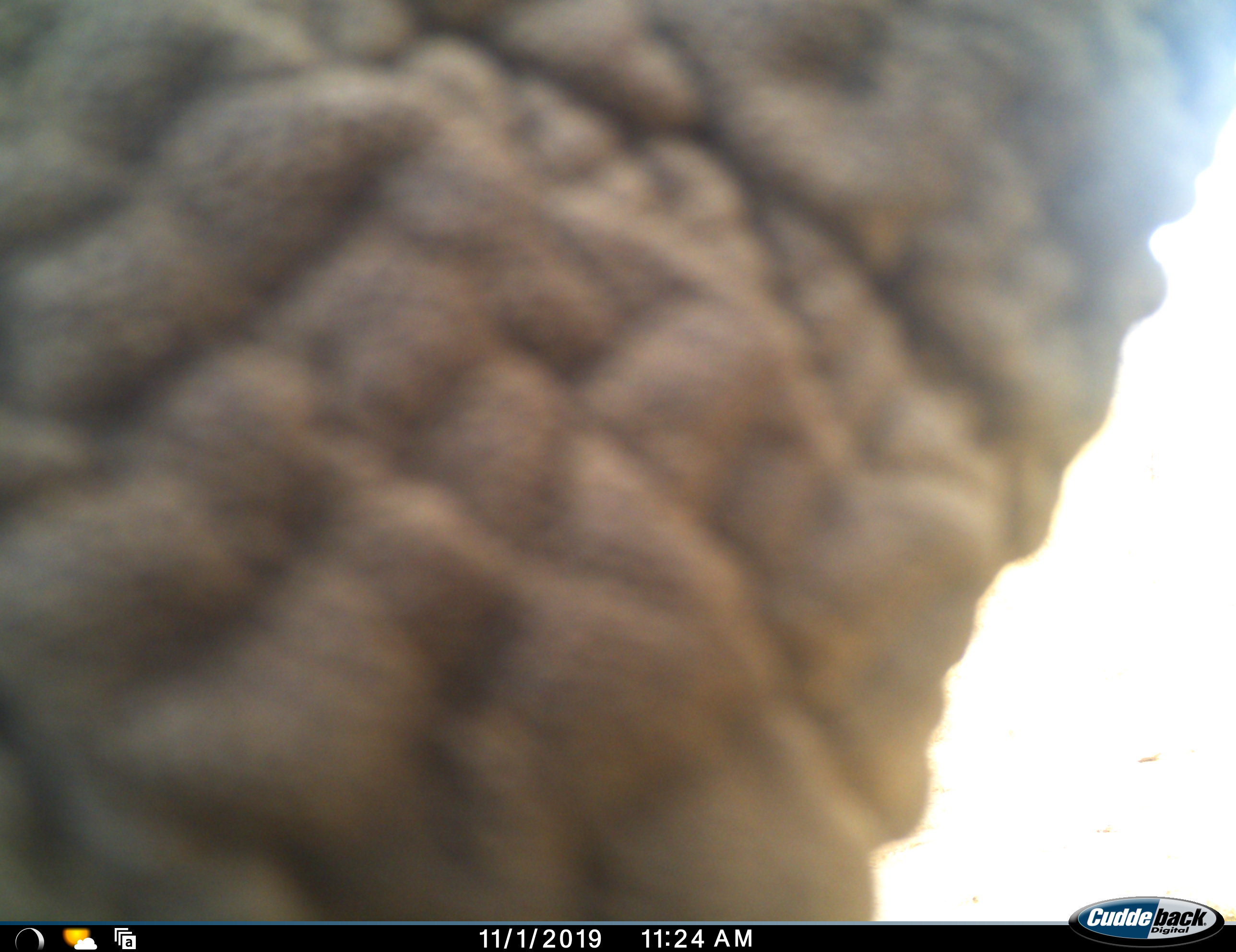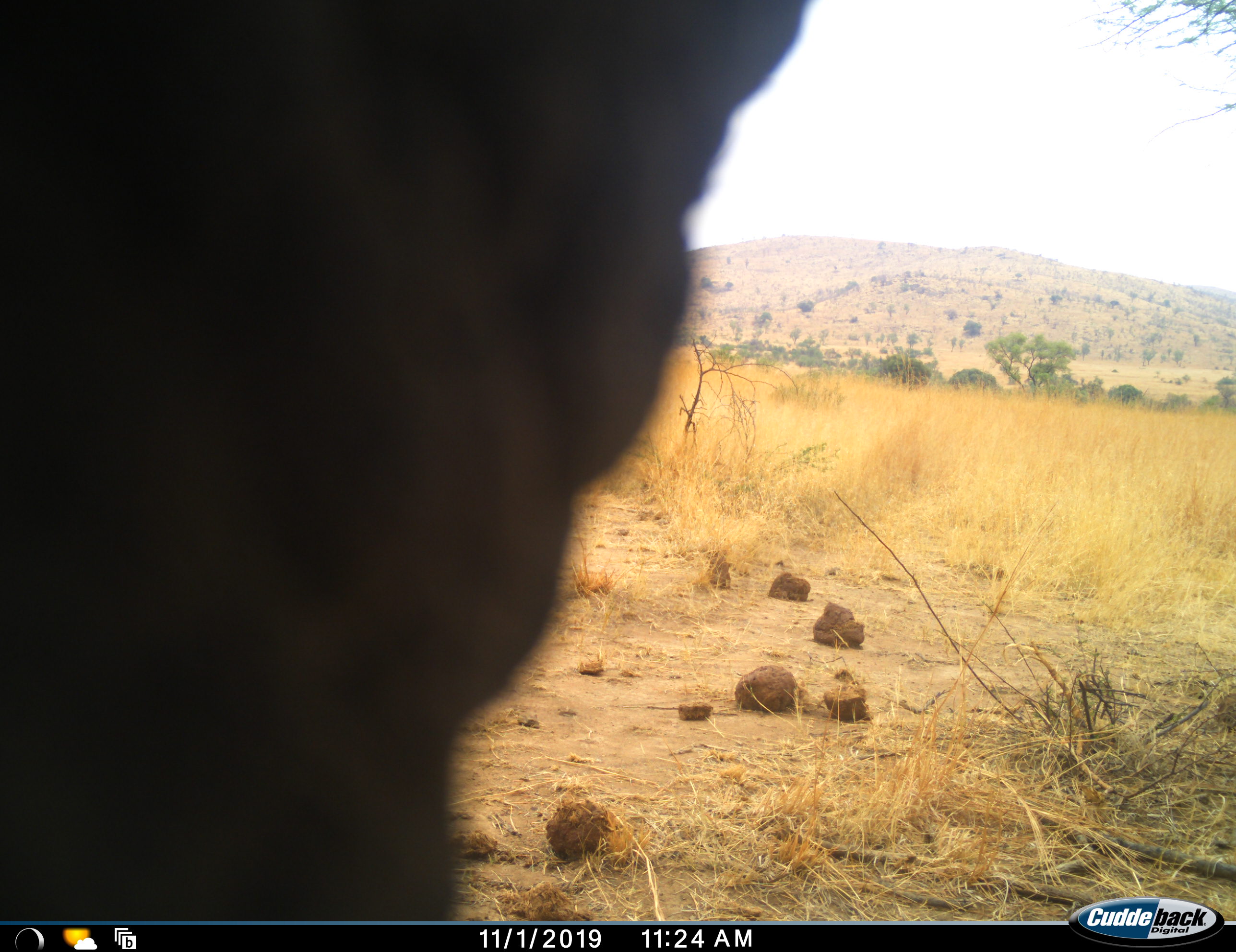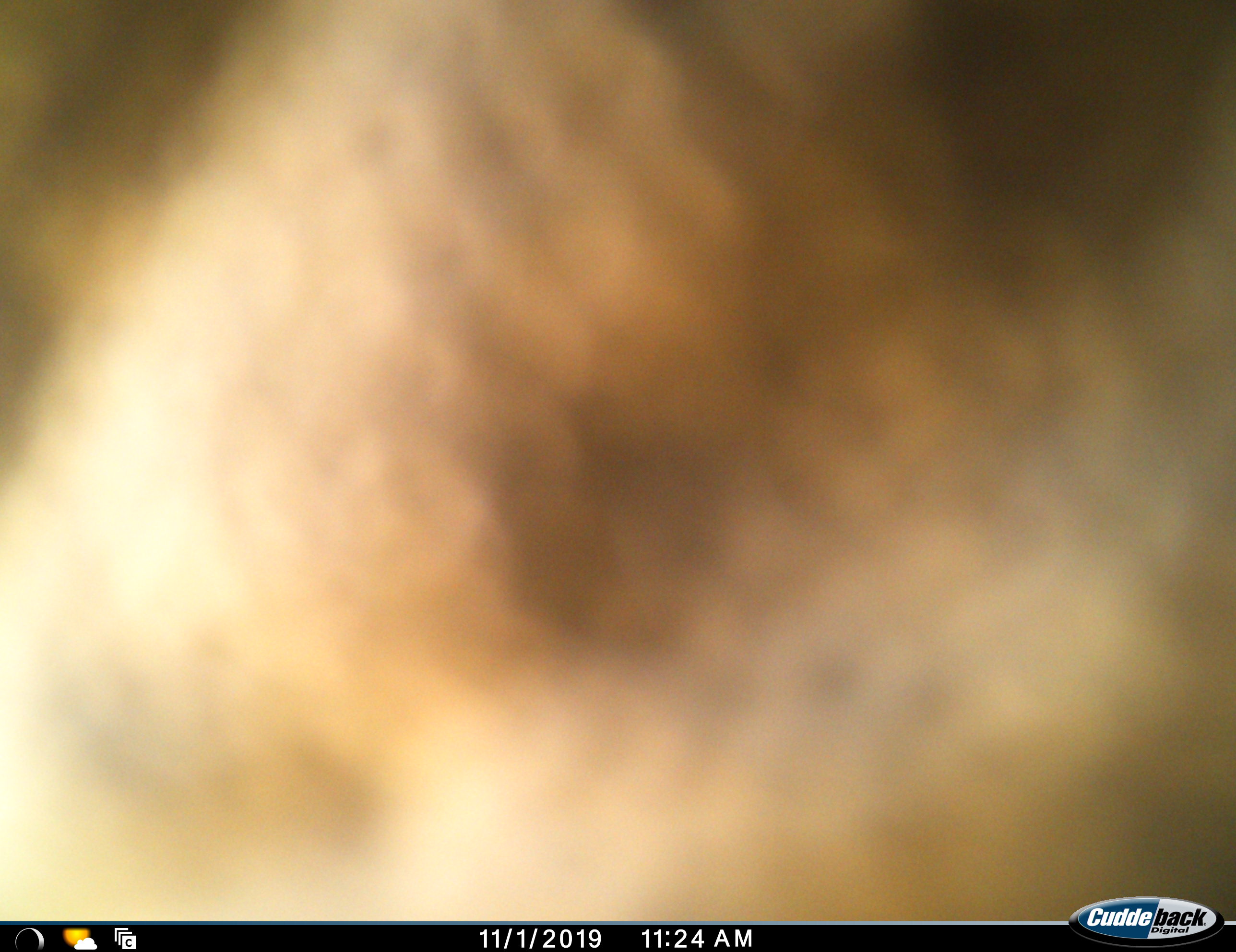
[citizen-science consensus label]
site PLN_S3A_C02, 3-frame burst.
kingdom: Animalia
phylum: Chordata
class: Mammalia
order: Proboscidea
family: Elephantidae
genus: Loxodonta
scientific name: Loxodonta africana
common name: african bush elephant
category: elephant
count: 1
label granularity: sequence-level